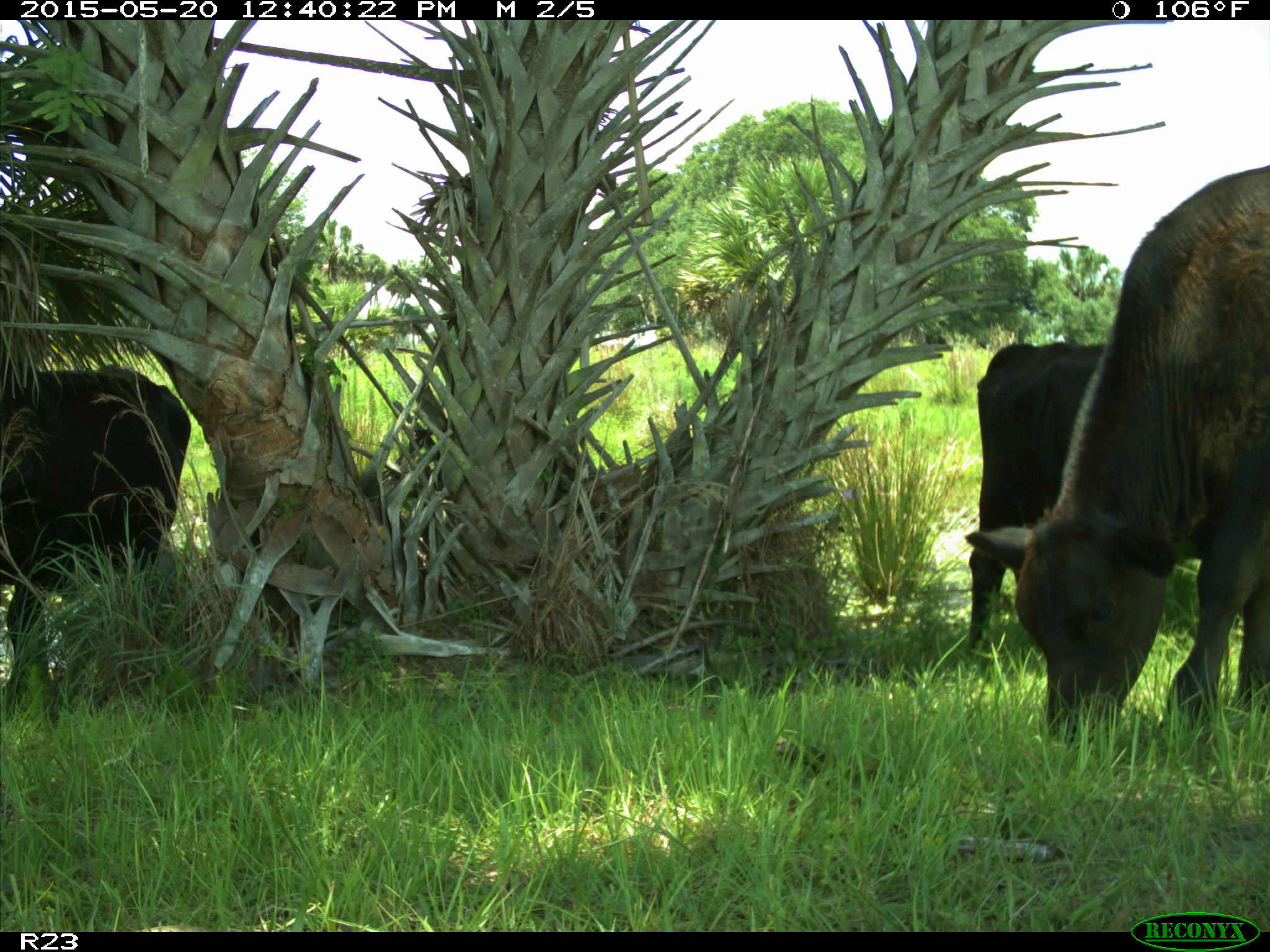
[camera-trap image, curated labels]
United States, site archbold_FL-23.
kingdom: Animalia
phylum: Chordata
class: Mammalia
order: Artiodactyla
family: Suidae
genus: Sus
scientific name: Sus scrofa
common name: wild boar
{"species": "Sus scrofa (wild boar)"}